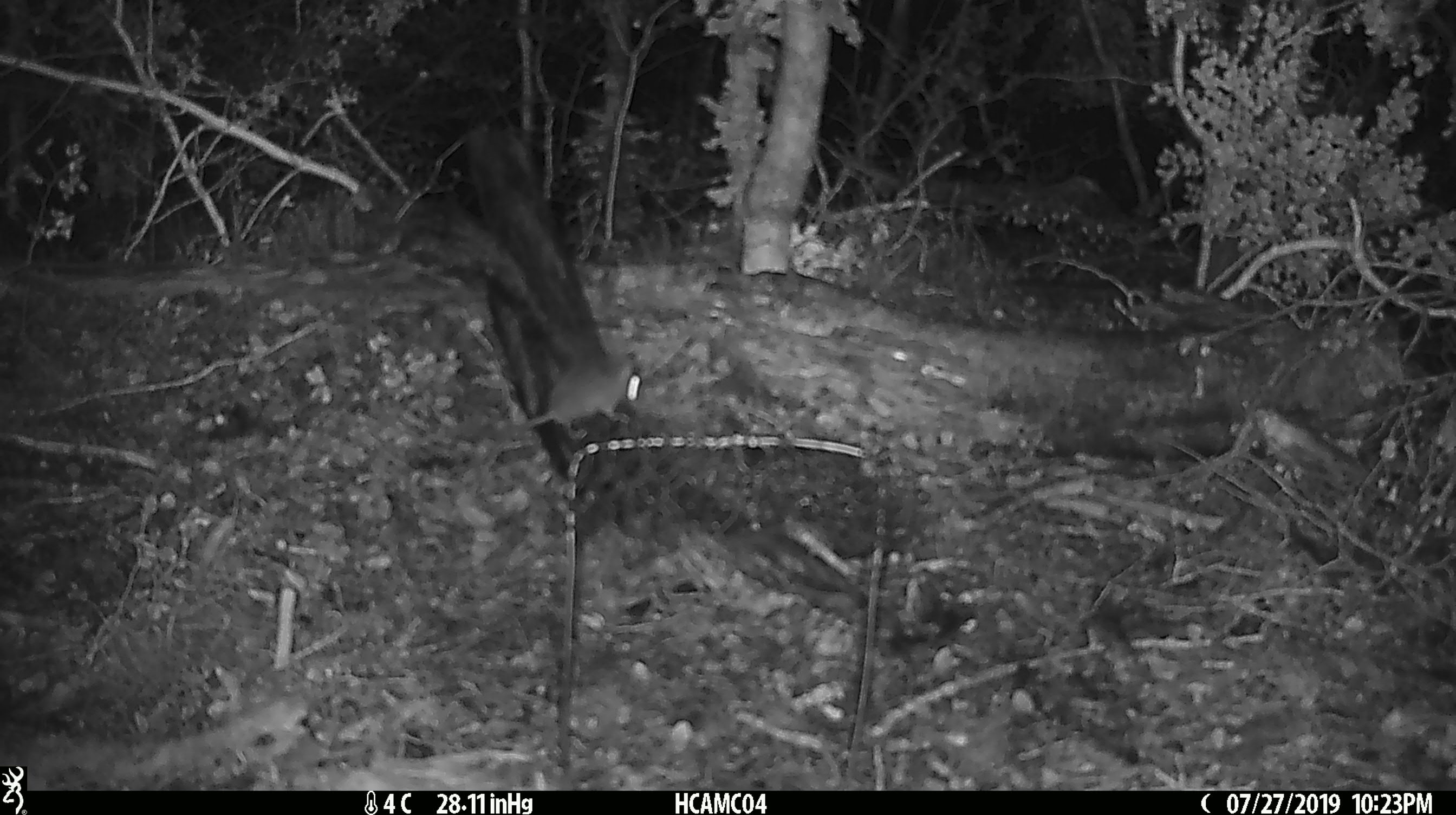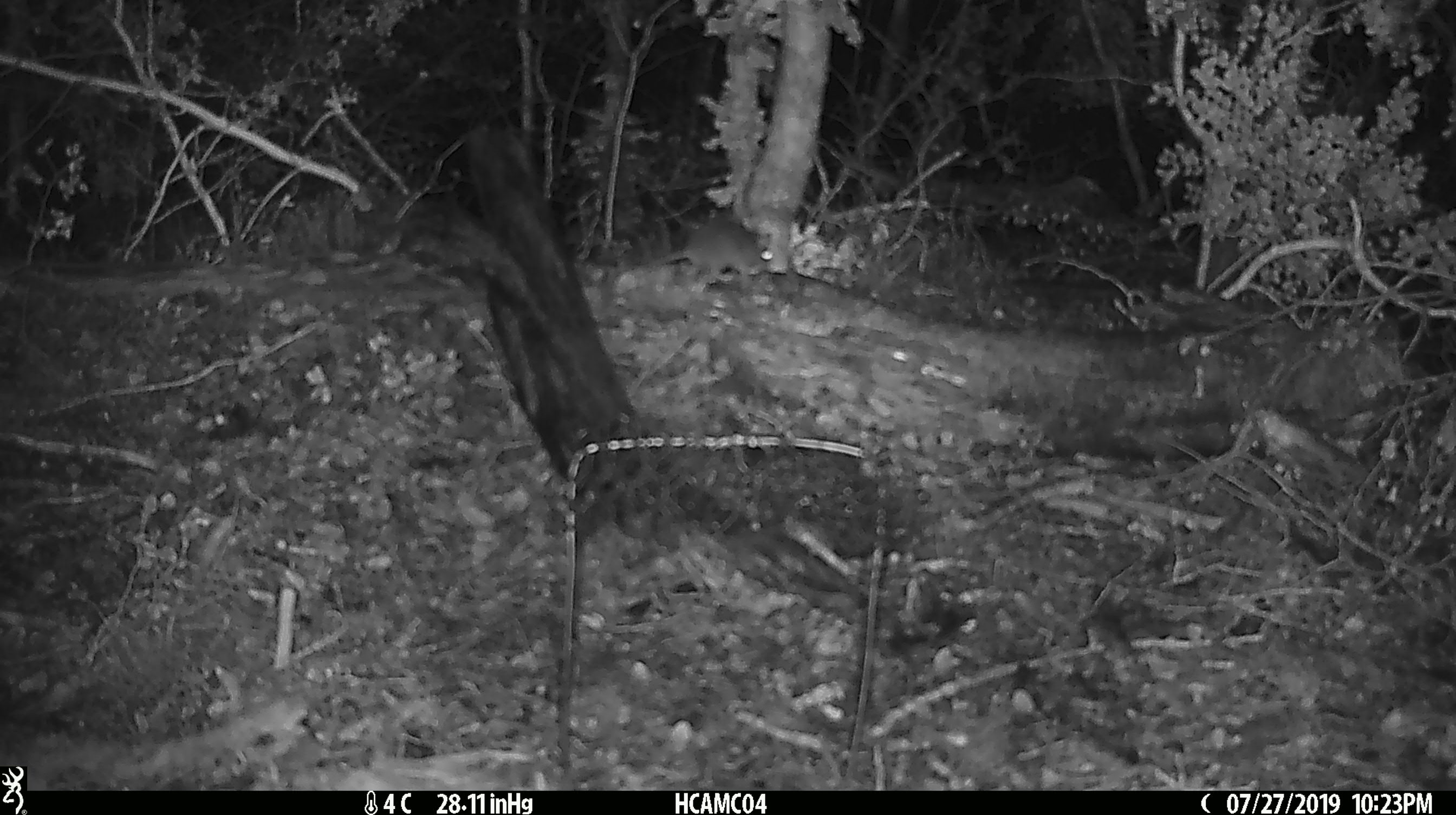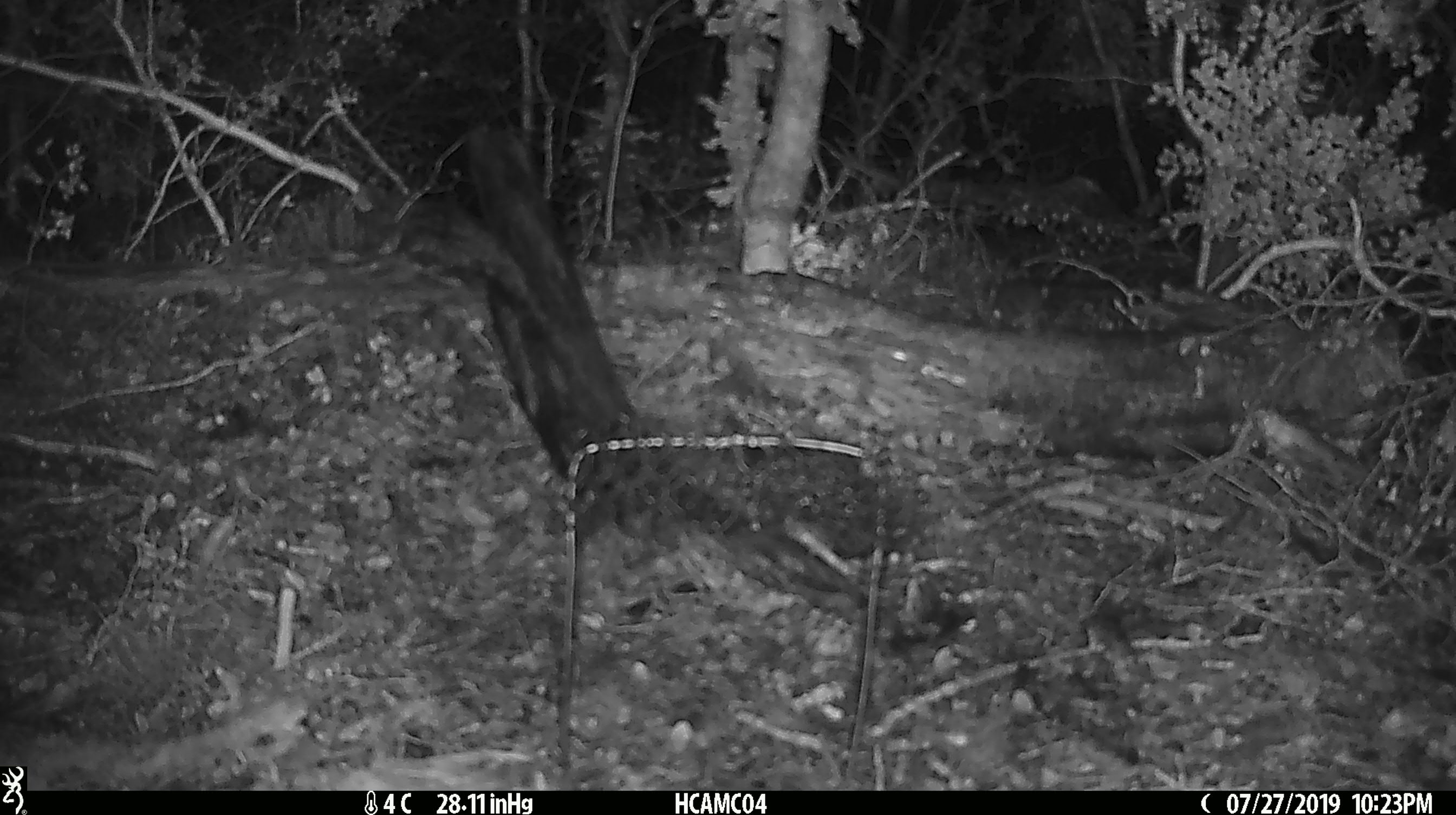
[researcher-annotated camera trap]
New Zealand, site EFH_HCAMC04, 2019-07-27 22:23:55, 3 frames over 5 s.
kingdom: Animalia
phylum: Chordata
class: Mammalia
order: Rodentia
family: Muridae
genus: Mus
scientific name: Mus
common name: mouse